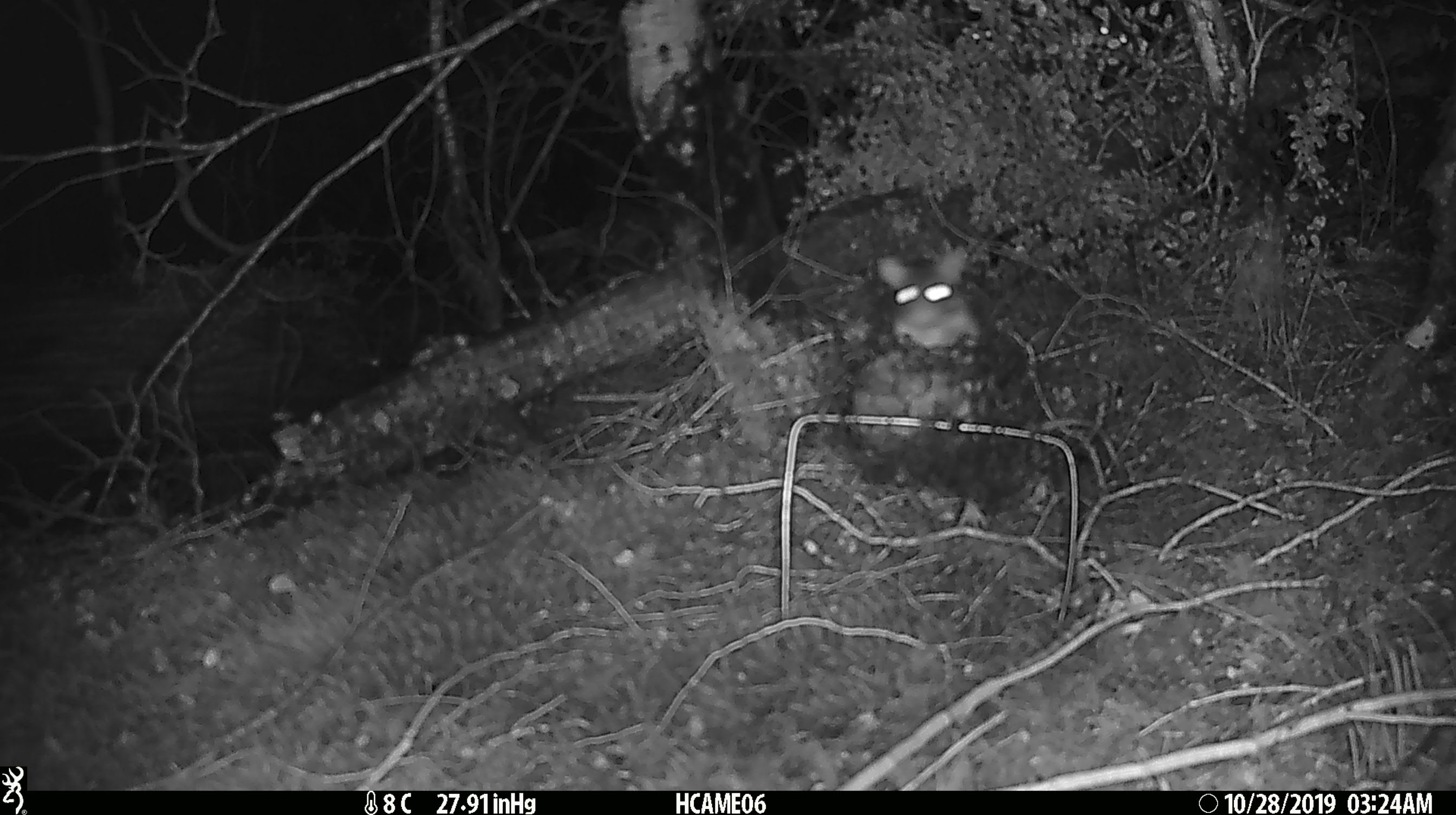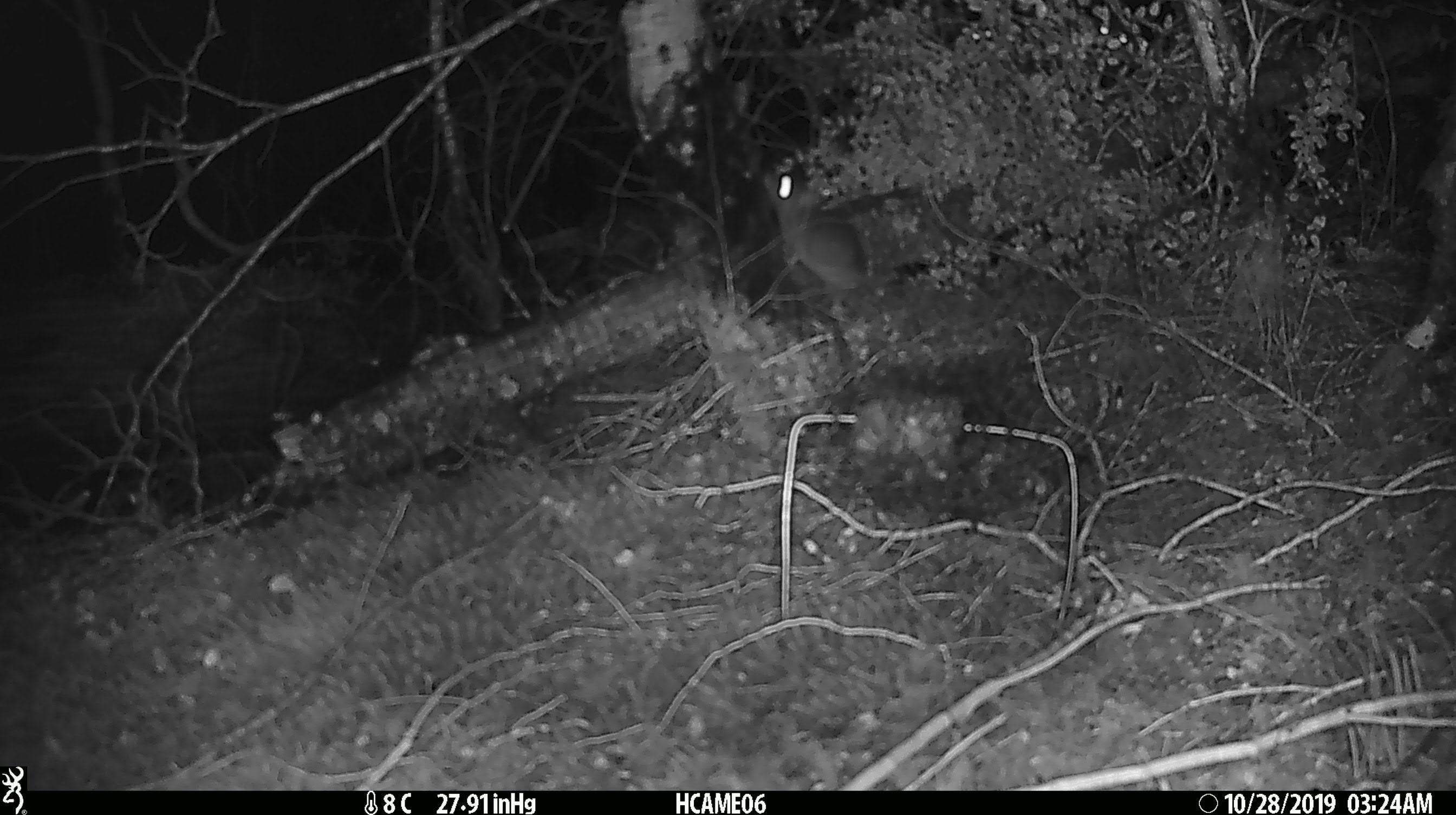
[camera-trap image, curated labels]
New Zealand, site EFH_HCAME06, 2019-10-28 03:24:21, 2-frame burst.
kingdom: Animalia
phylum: Chordata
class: Mammalia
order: Rodentia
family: Muridae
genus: Rattus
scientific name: Rattus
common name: rat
Rat (Rattus).